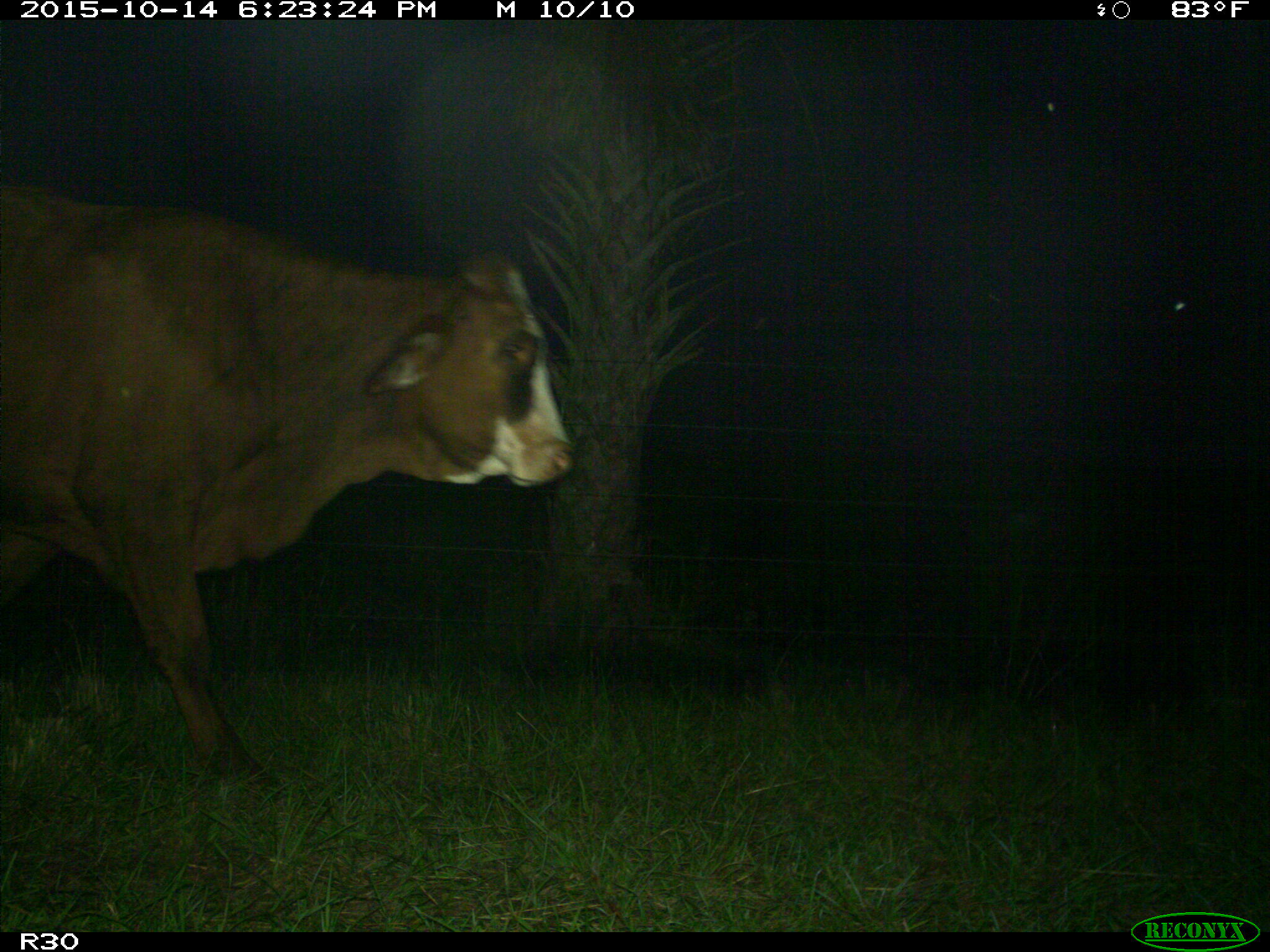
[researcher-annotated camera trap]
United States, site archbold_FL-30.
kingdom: Animalia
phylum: Chordata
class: Mammalia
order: Artiodactyla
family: Bovidae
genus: Bos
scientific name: Bos taurus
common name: domestic cow